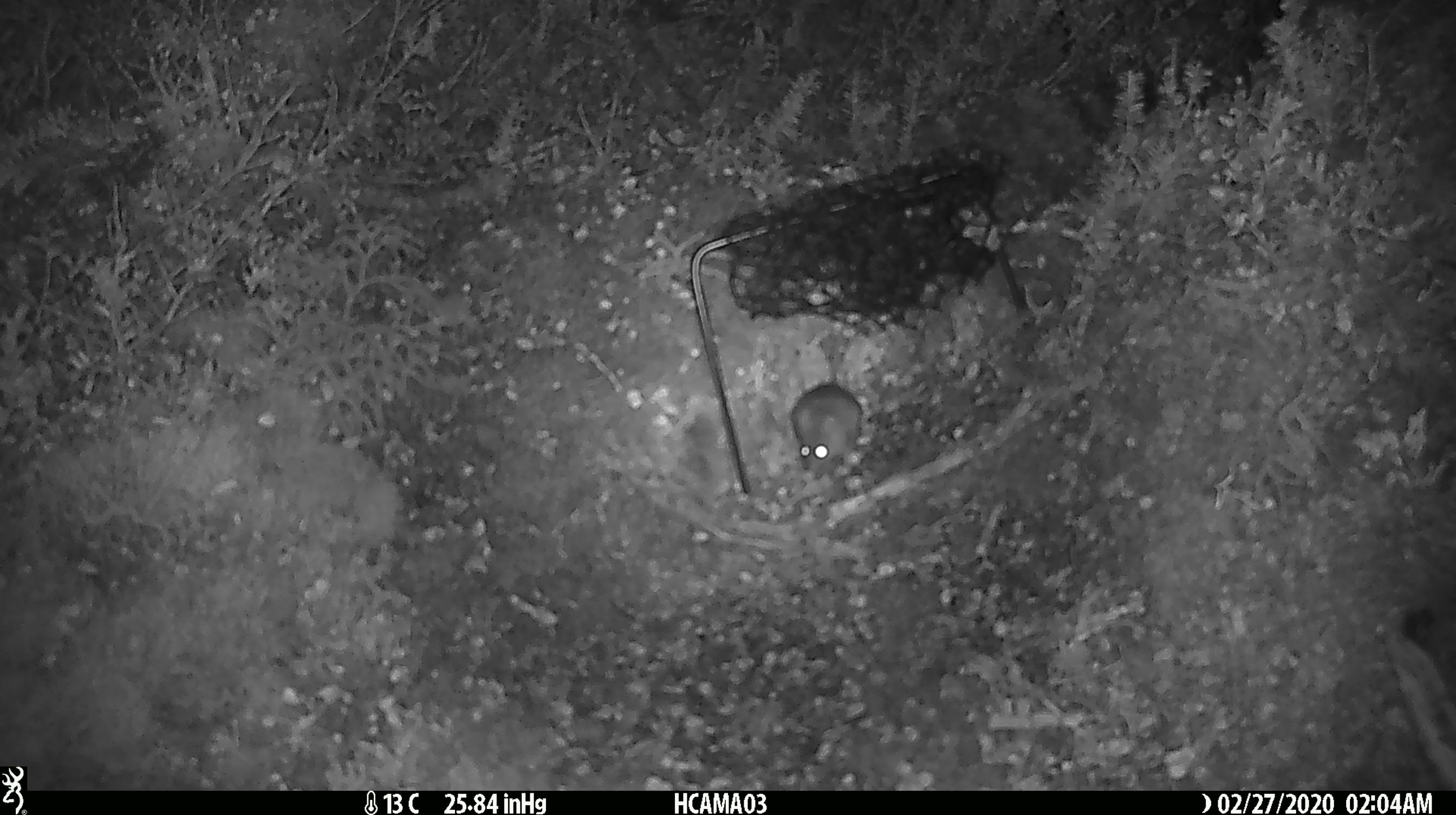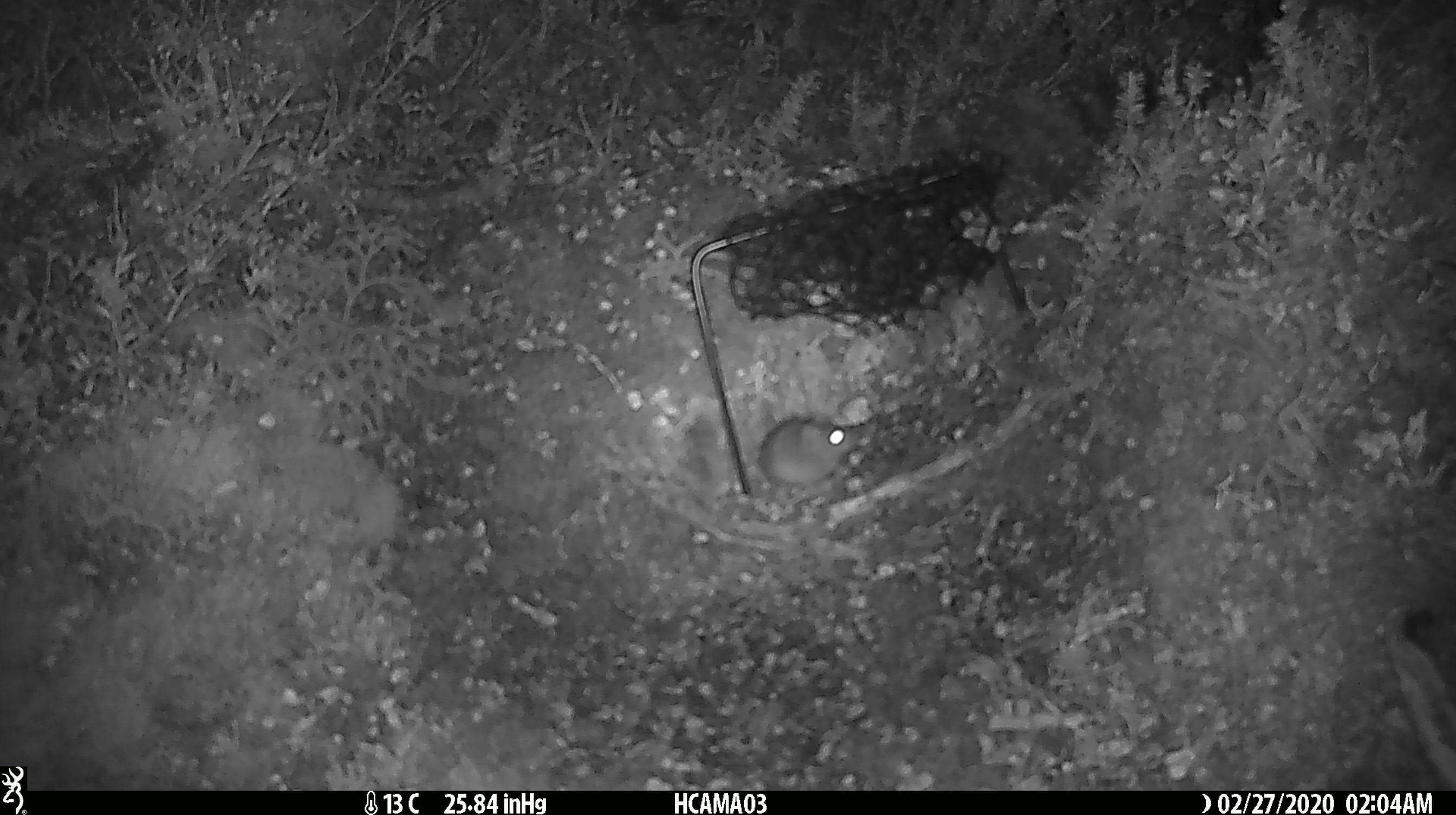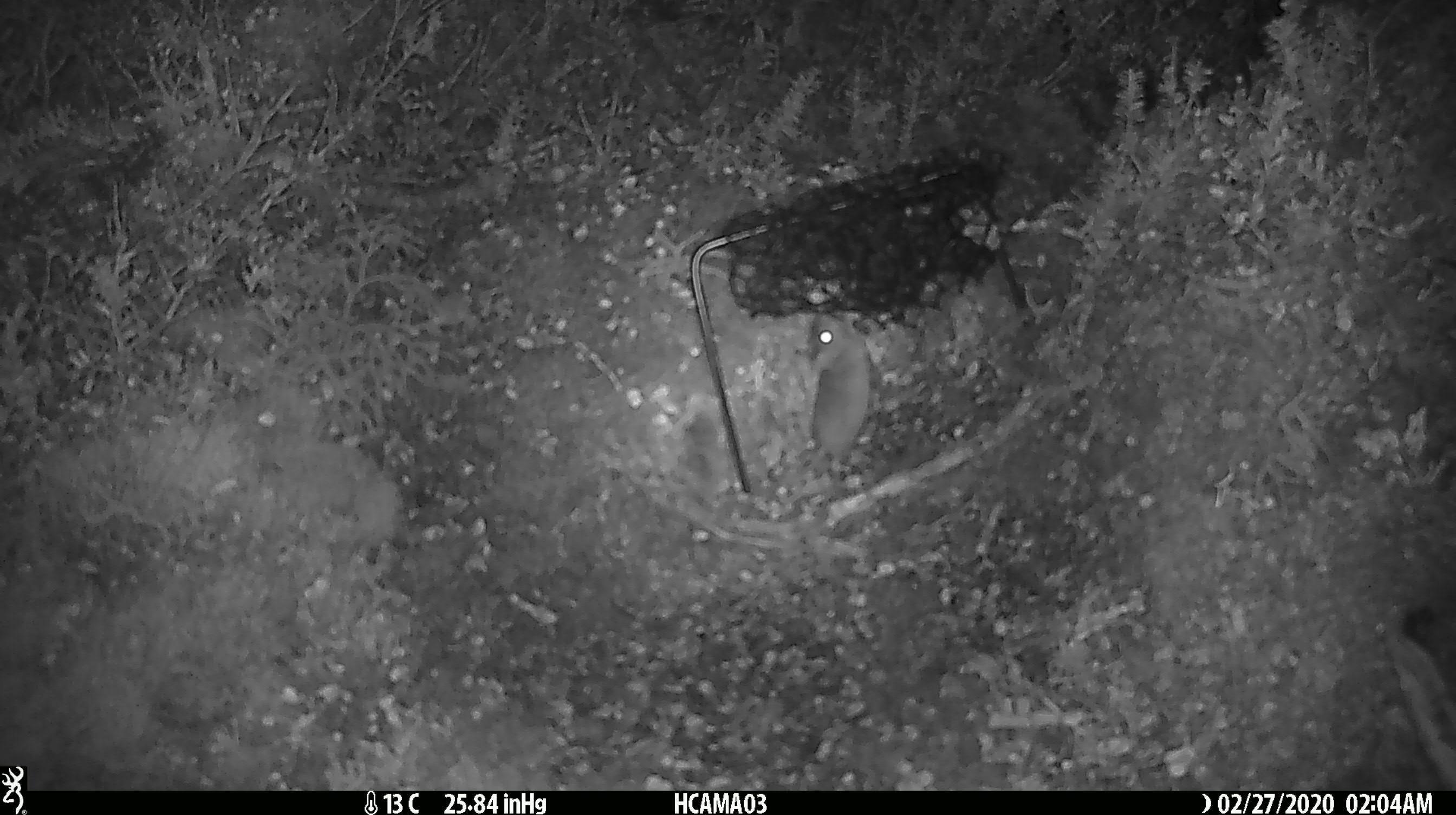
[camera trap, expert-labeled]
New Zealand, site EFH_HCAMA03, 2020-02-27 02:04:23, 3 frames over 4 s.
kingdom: Animalia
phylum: Chordata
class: Mammalia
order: Rodentia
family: Muridae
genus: Mus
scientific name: Mus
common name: mouse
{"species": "mouse (Mus)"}